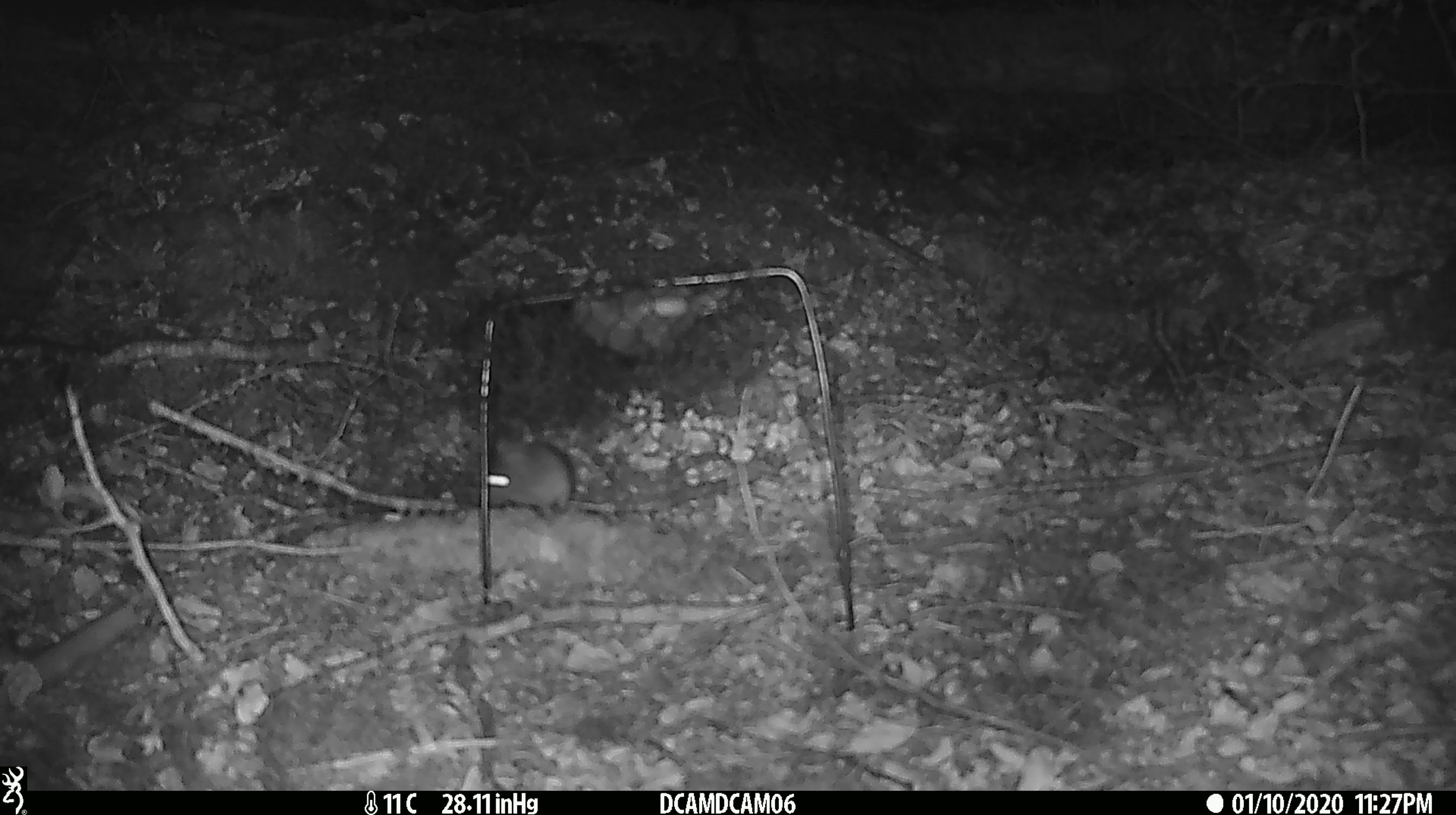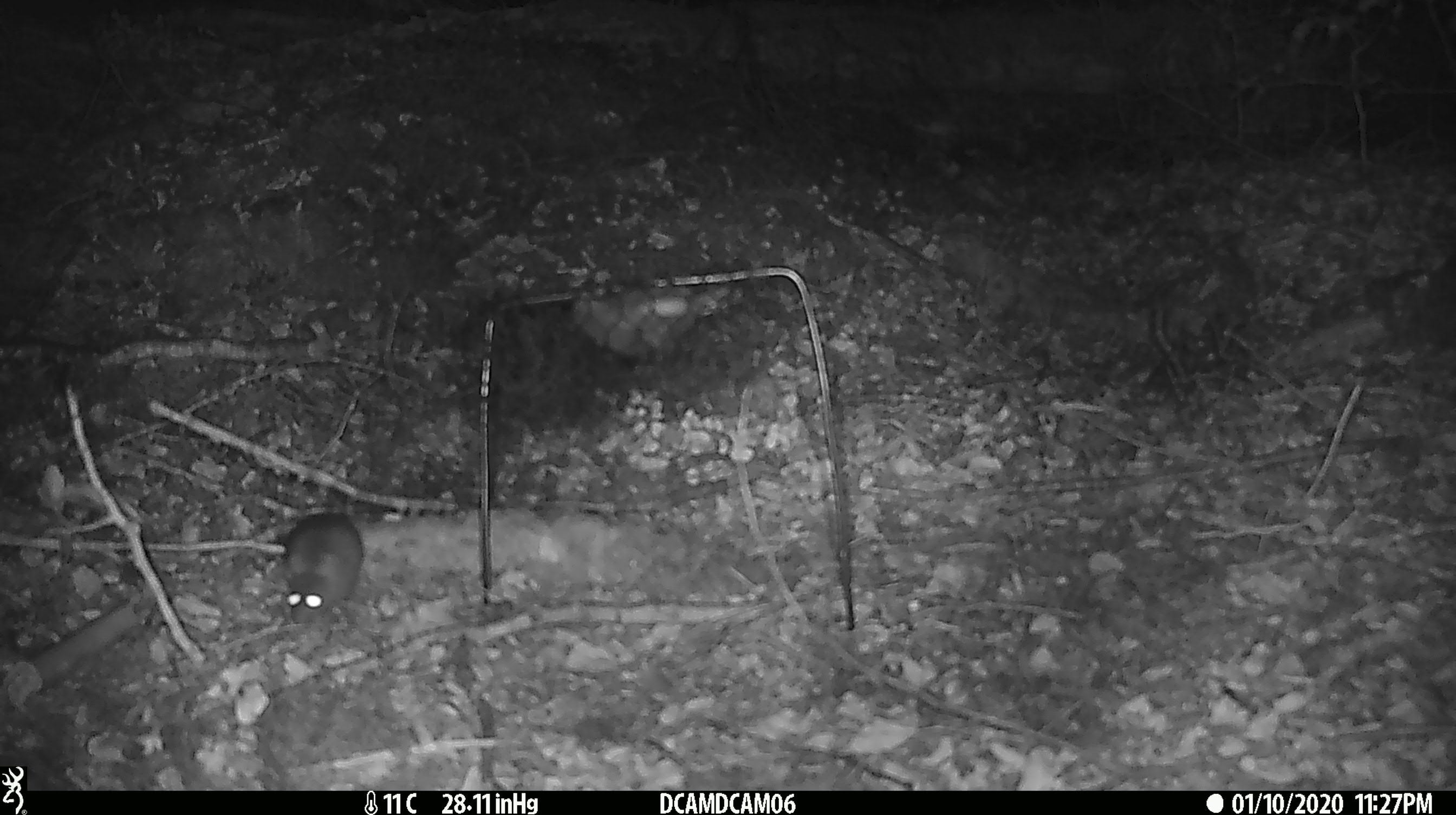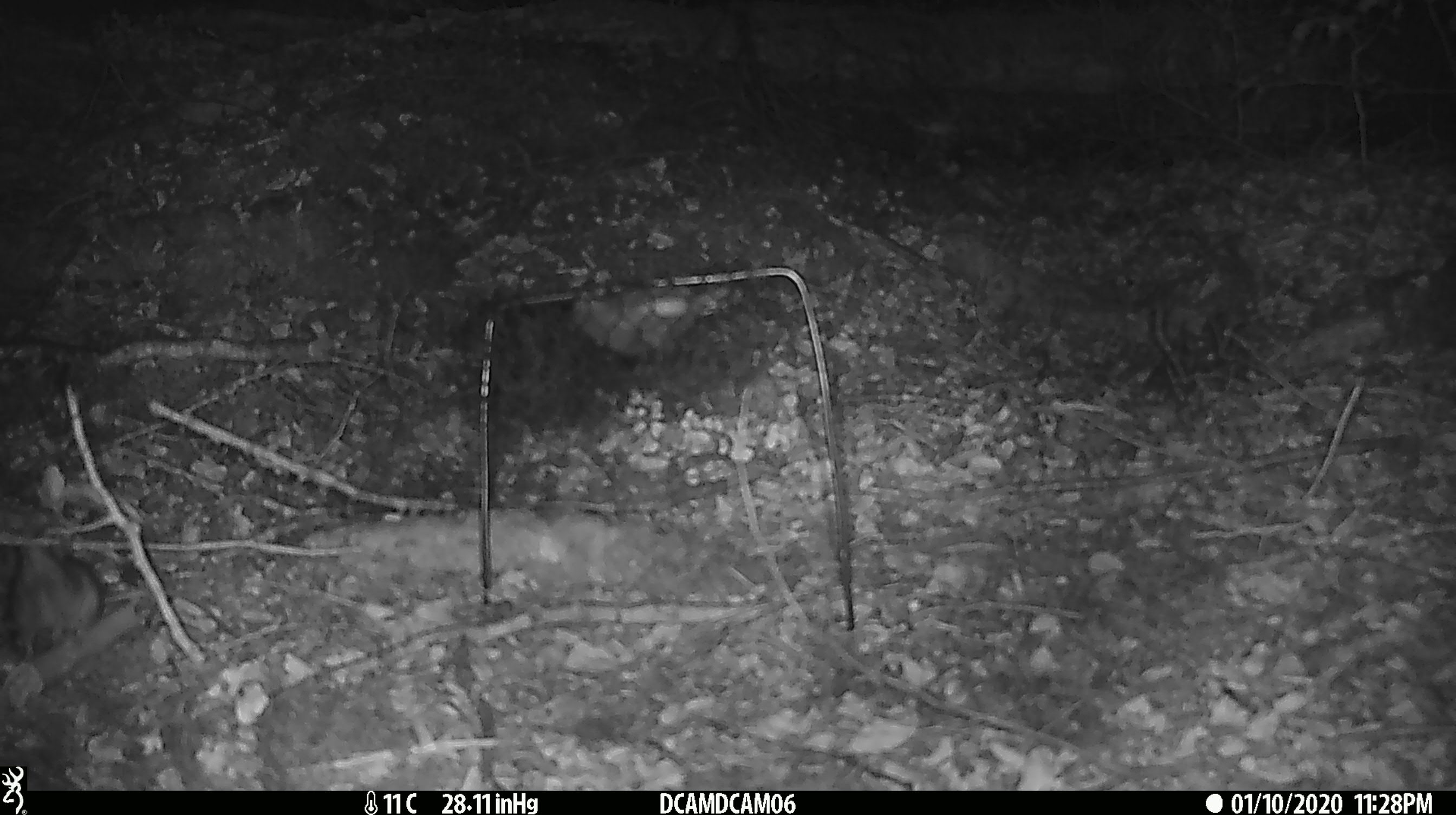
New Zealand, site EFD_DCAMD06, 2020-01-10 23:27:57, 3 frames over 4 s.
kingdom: Animalia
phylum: Chordata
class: Mammalia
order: Rodentia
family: Muridae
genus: Mus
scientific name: Mus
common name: mouse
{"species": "mouse (Mus)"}